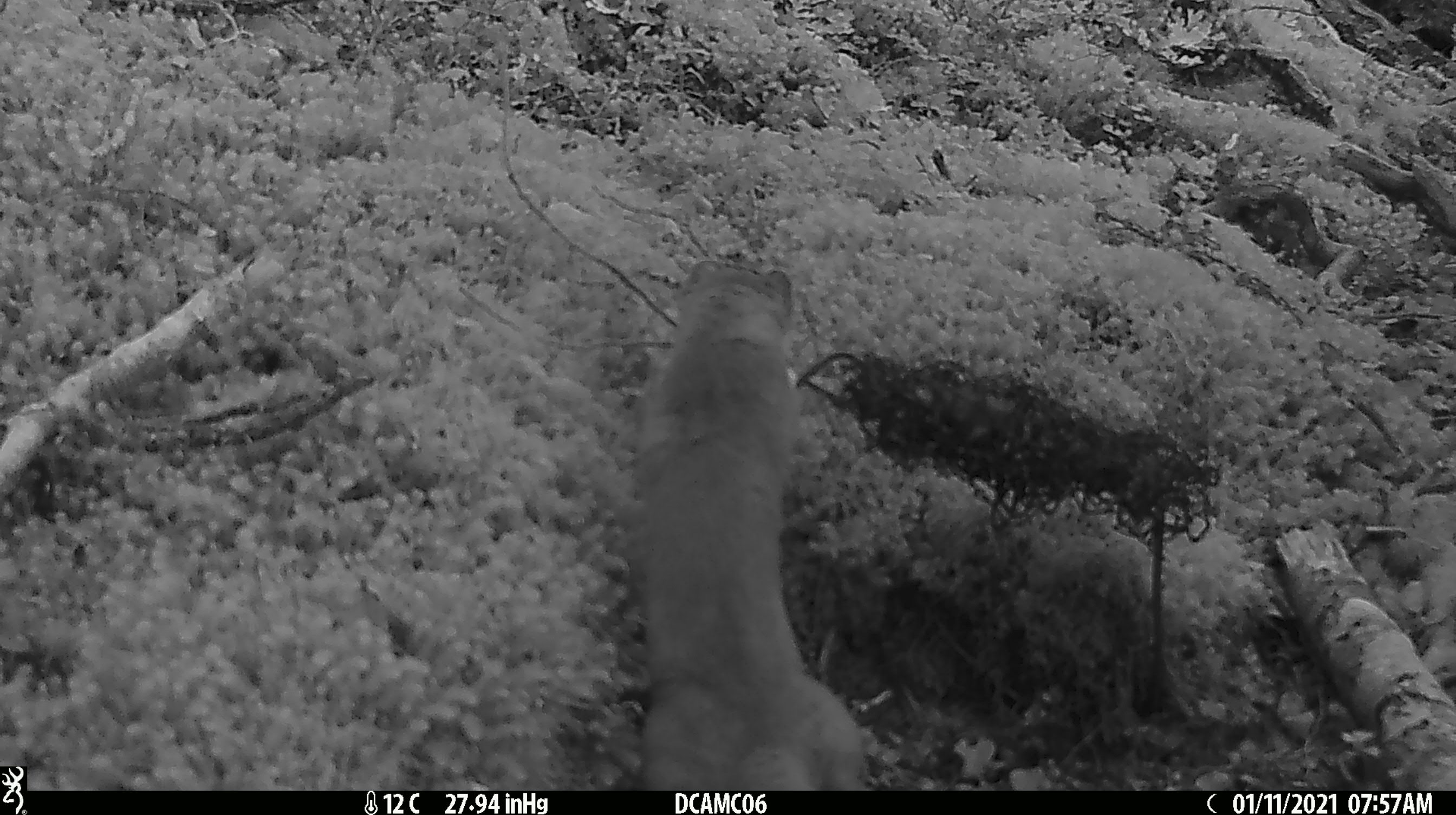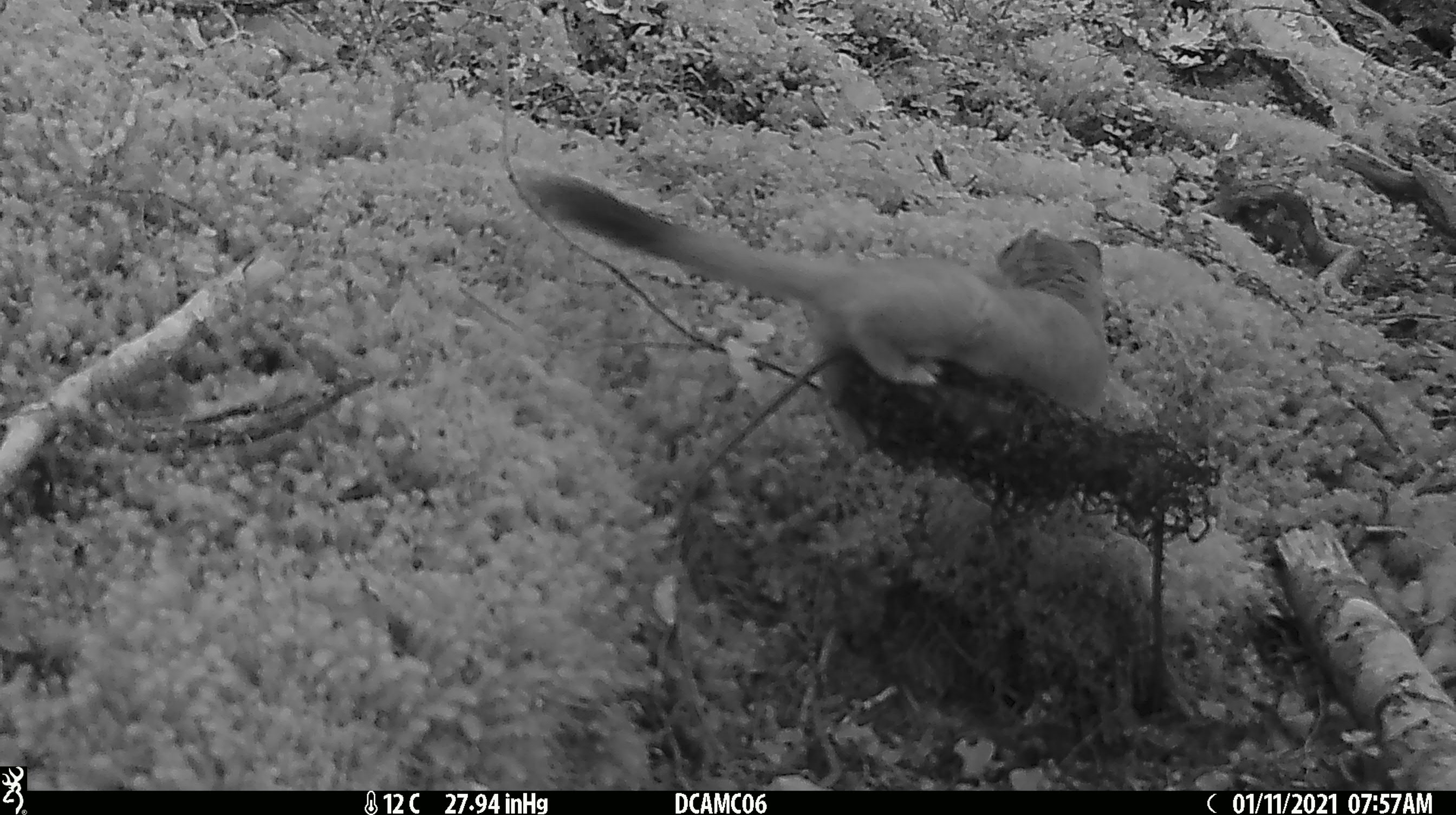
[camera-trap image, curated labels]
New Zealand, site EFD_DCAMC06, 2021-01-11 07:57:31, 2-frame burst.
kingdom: Animalia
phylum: Chordata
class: Mammalia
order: Carnivora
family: Mustelidae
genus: Mustela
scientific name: Mustela erminea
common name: stoat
Stoat (Mustela erminea).